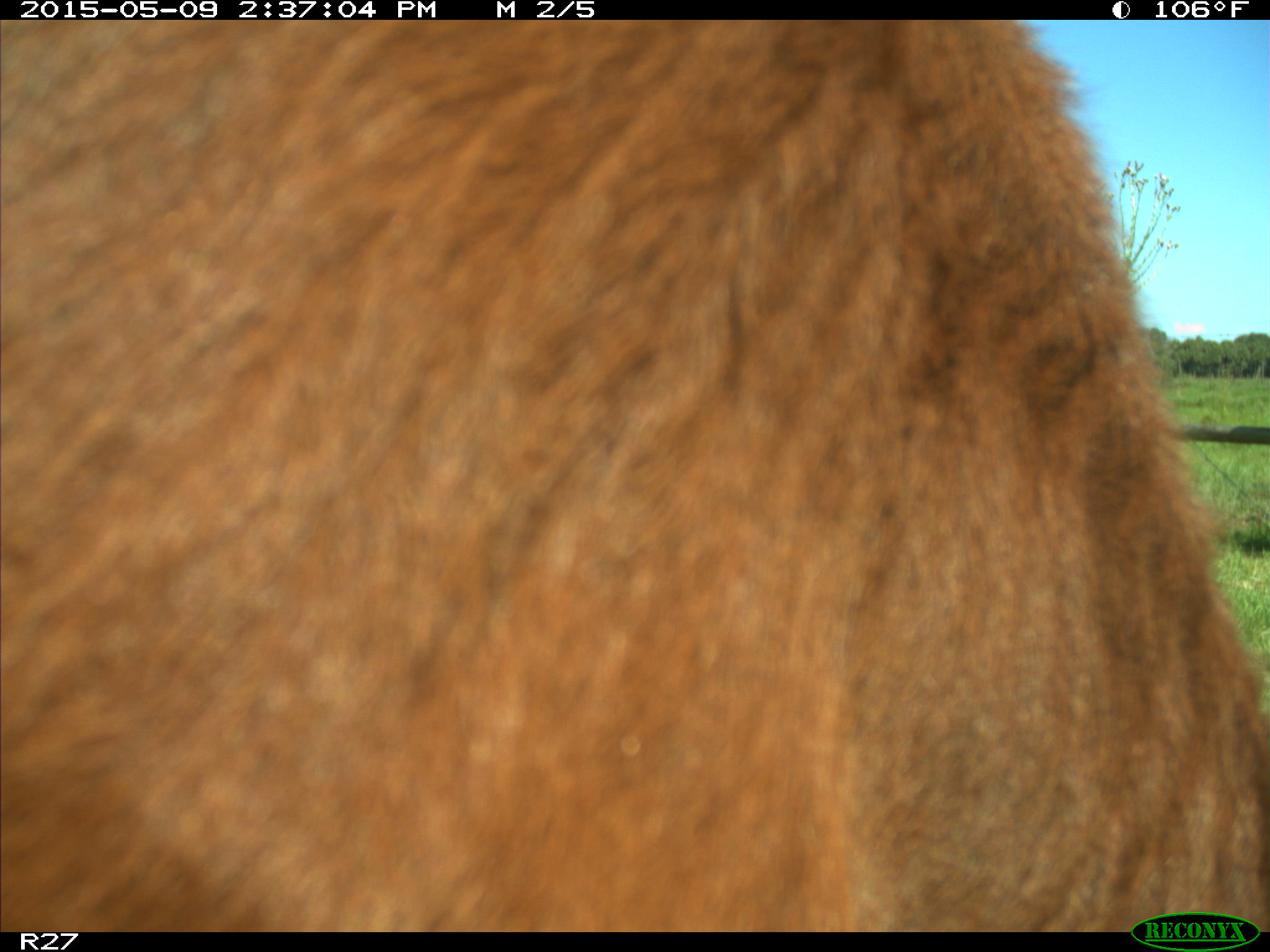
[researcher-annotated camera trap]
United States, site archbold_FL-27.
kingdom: Animalia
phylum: Chordata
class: Mammalia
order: Artiodactyla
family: Bovidae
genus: Bos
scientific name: Bos taurus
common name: domestic cow